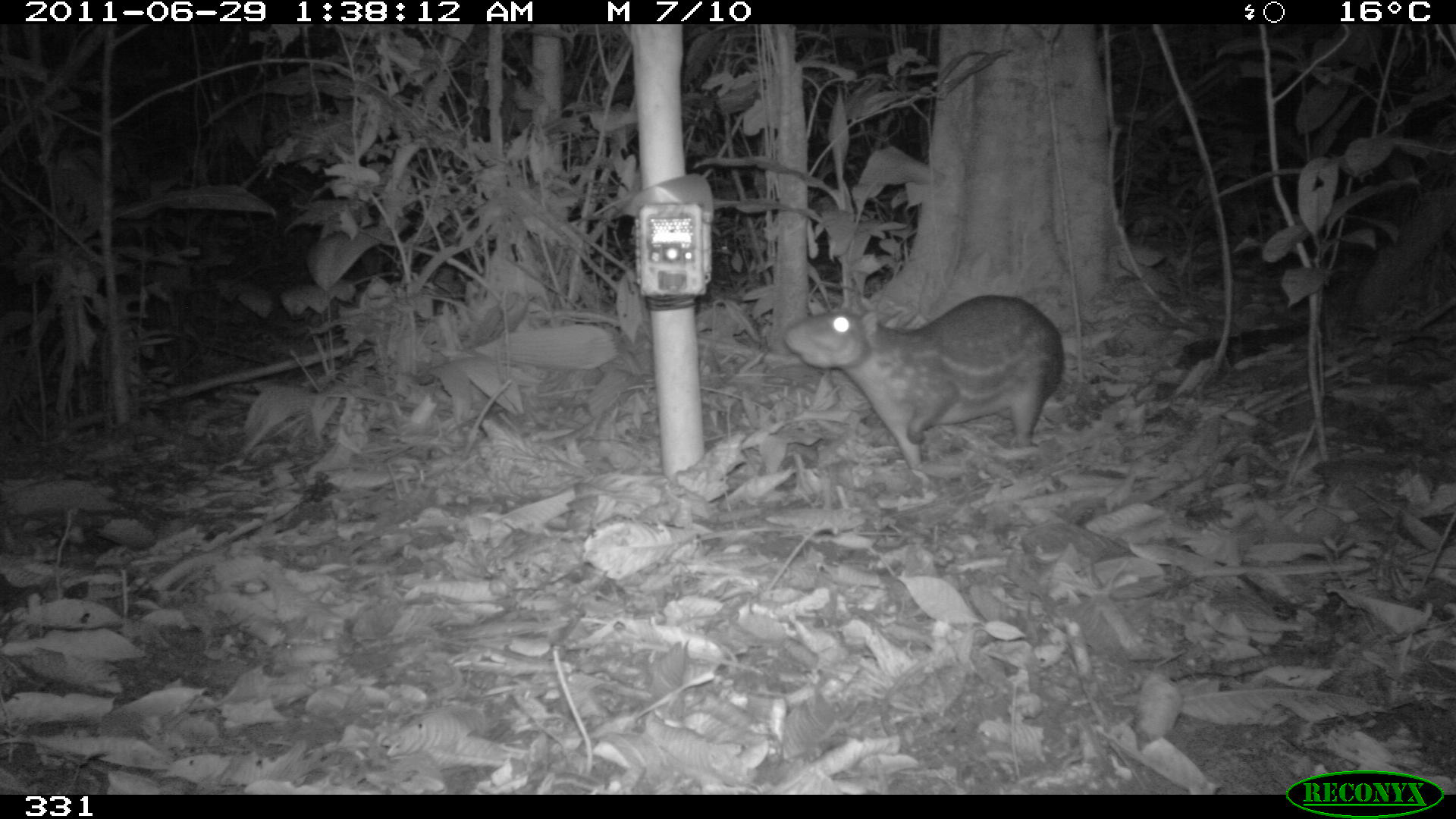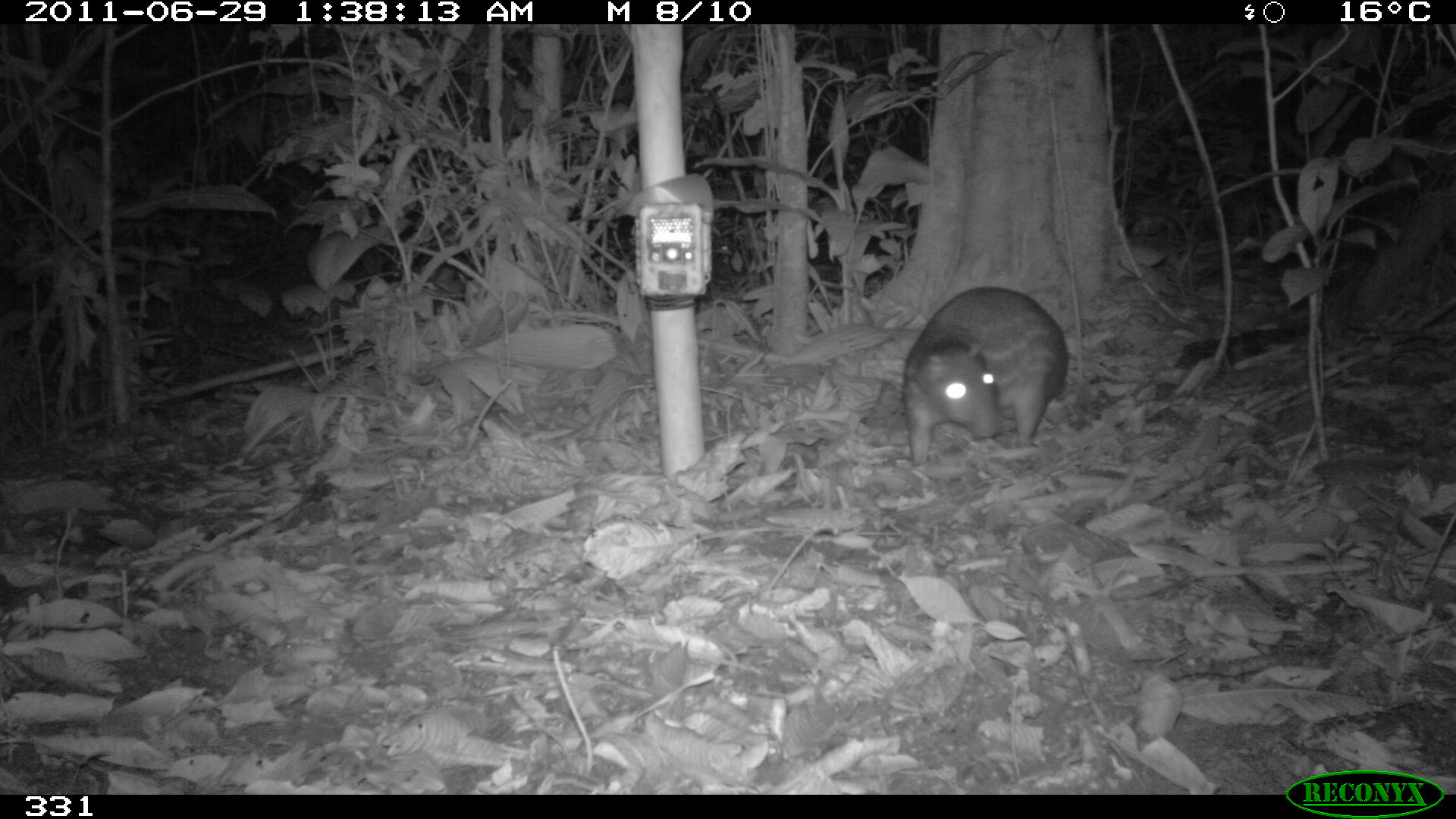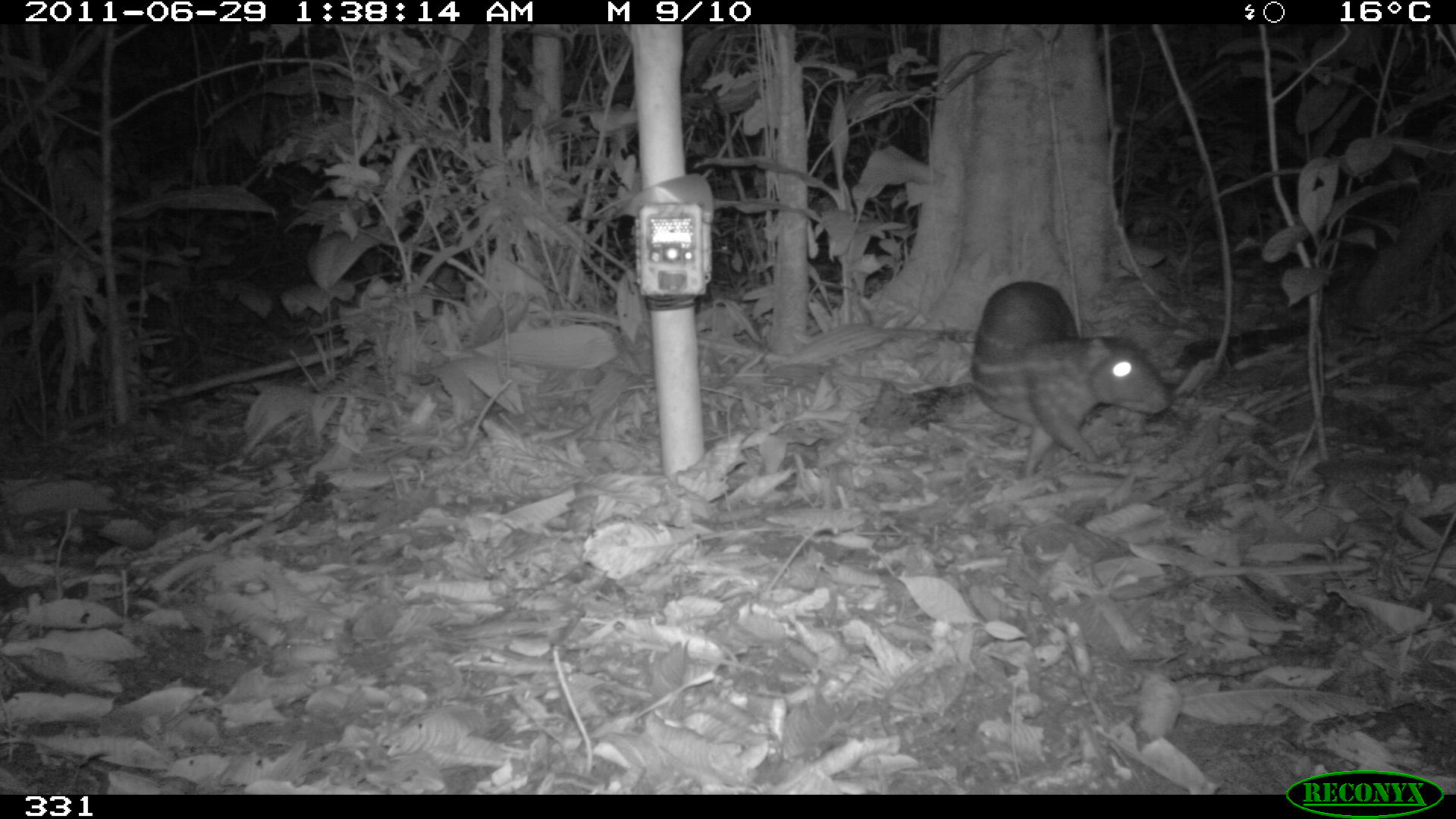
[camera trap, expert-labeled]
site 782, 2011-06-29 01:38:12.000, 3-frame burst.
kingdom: Animalia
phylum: Chordata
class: Mammalia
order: Rodentia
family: Cuniculidae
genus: Cuniculus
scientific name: Cuniculus paca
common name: spotted paca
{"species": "Cuniculus paca (spotted paca)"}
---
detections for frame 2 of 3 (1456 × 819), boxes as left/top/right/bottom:
cuniculus paca: 900/285/1069/467